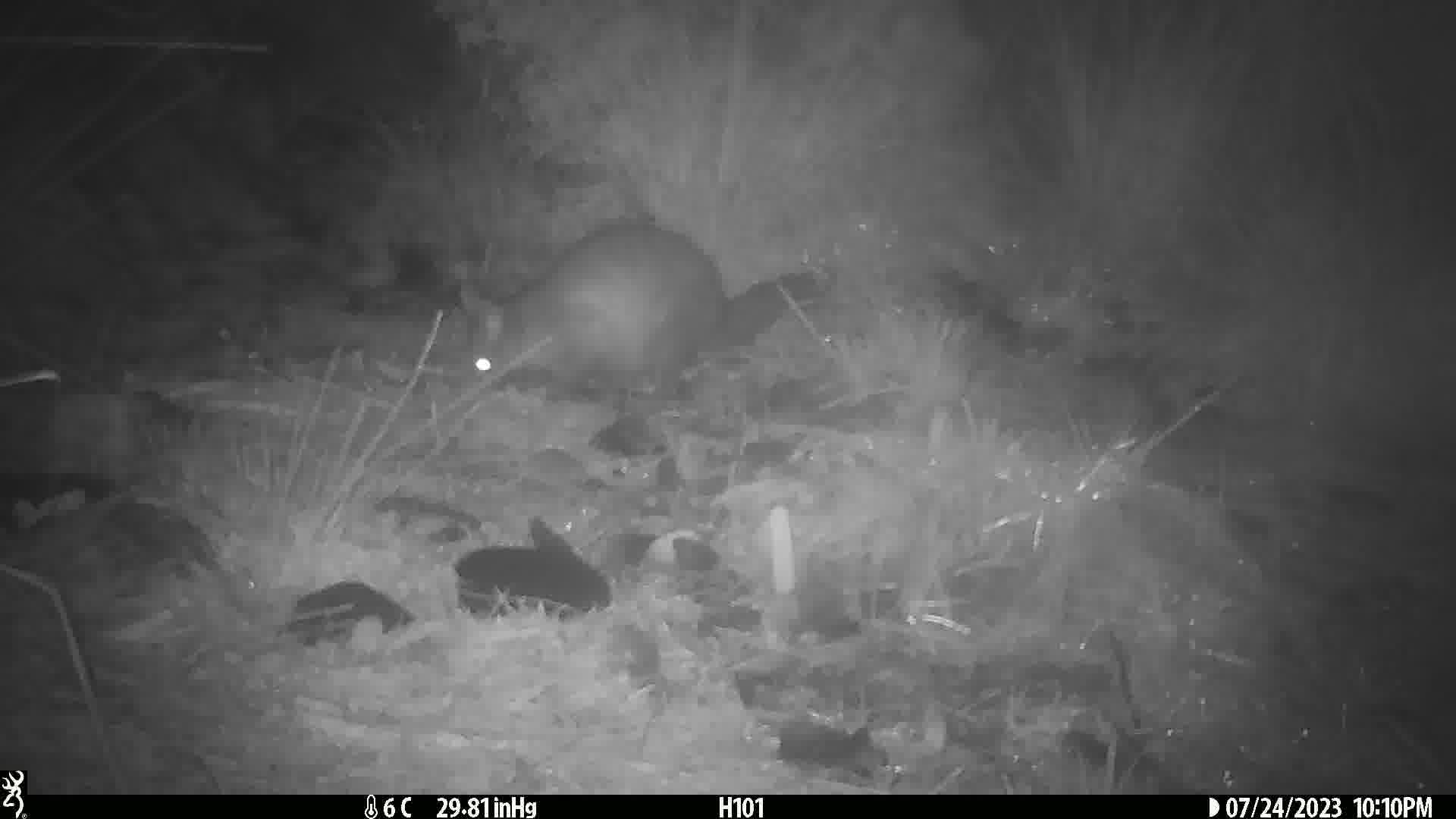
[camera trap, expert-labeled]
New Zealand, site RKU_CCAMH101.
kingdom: Animalia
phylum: Chordata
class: Mammalia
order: Diprotodontia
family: Phalangeridae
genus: Trichosurus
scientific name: Trichosurus vulpecula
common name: common brushtail possum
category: possum